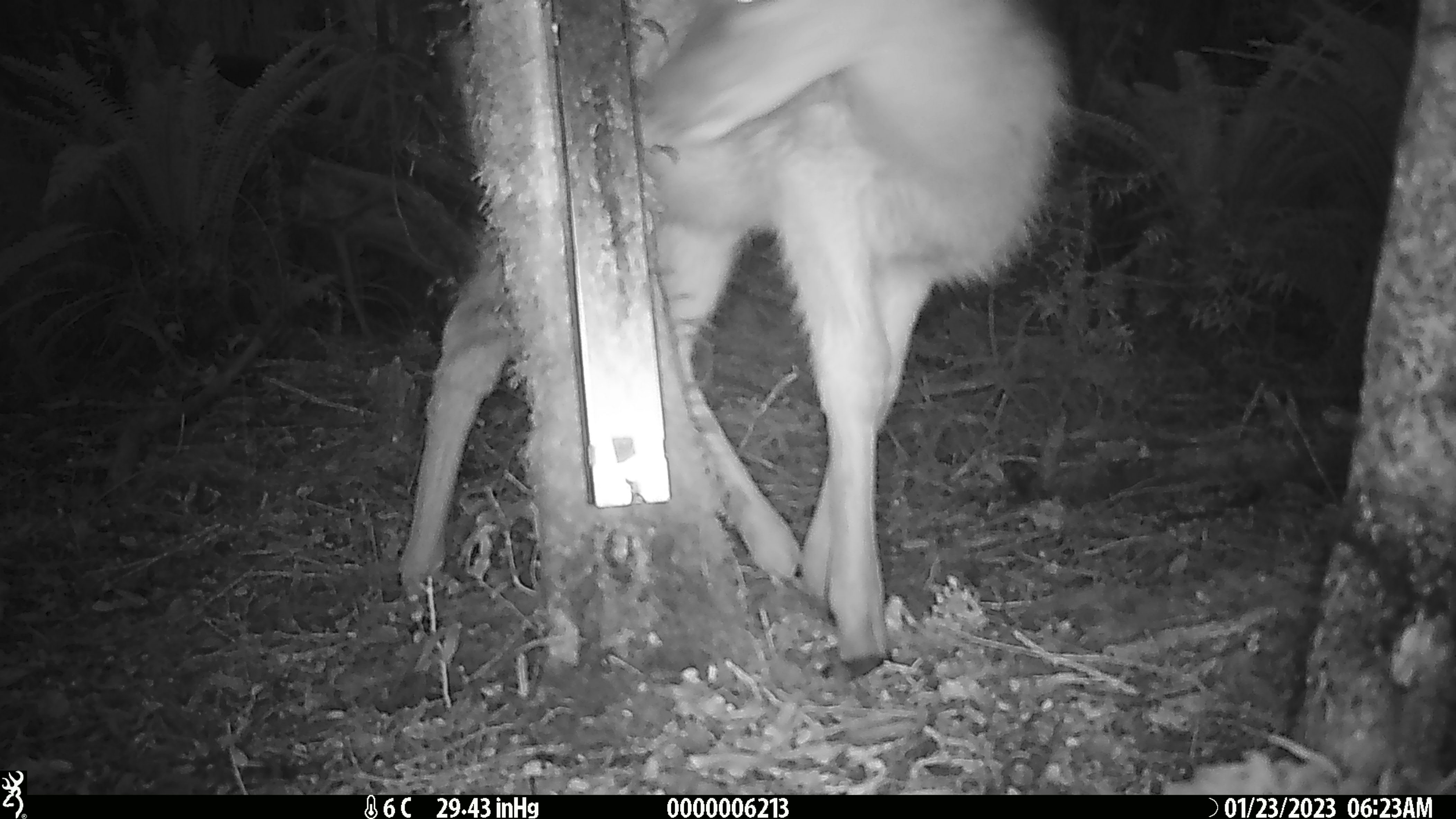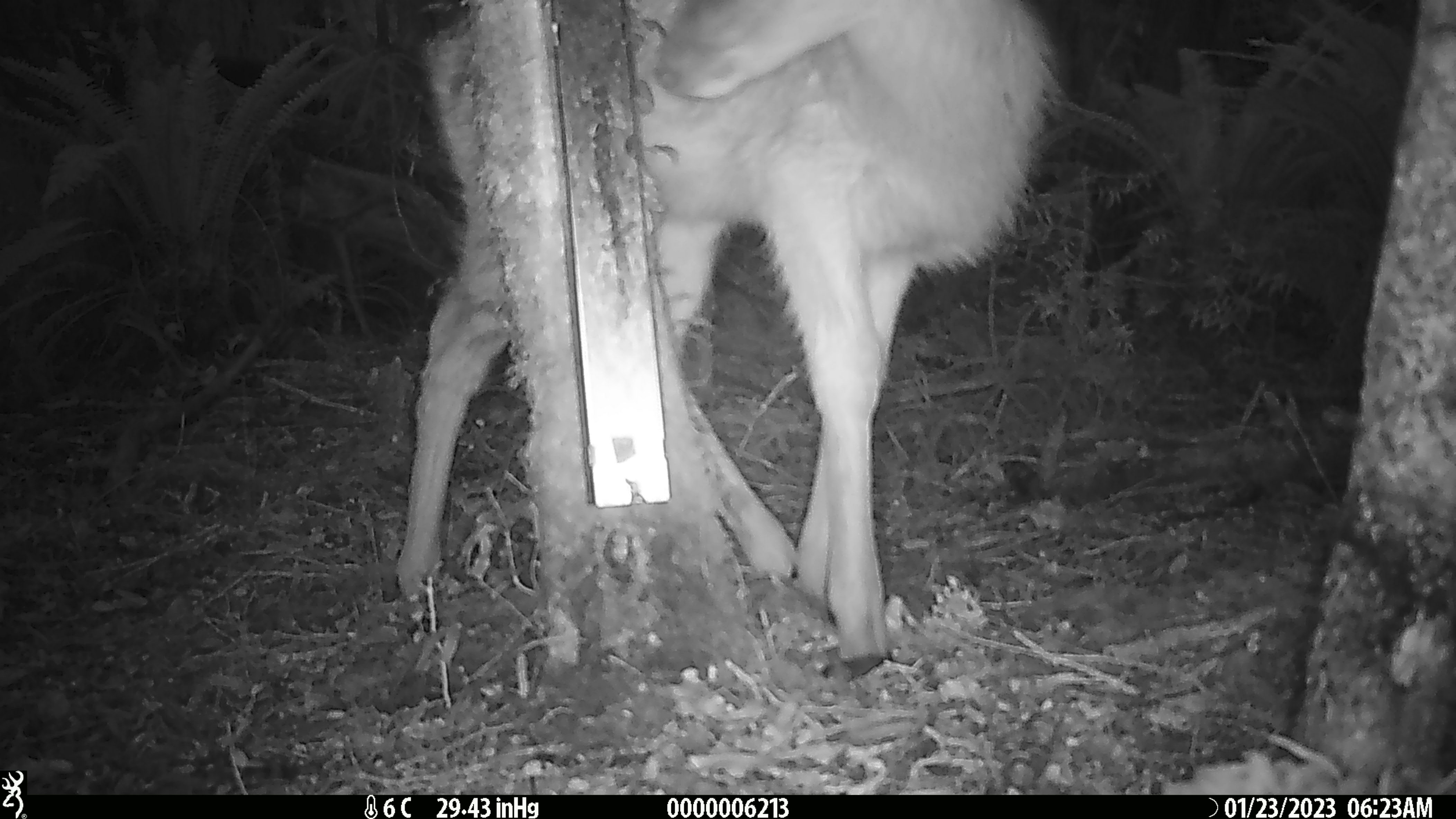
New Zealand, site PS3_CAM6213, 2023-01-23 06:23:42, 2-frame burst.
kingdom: Animalia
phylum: Chordata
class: Mammalia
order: Artiodactyla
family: Cervidae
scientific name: Cervidae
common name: deer